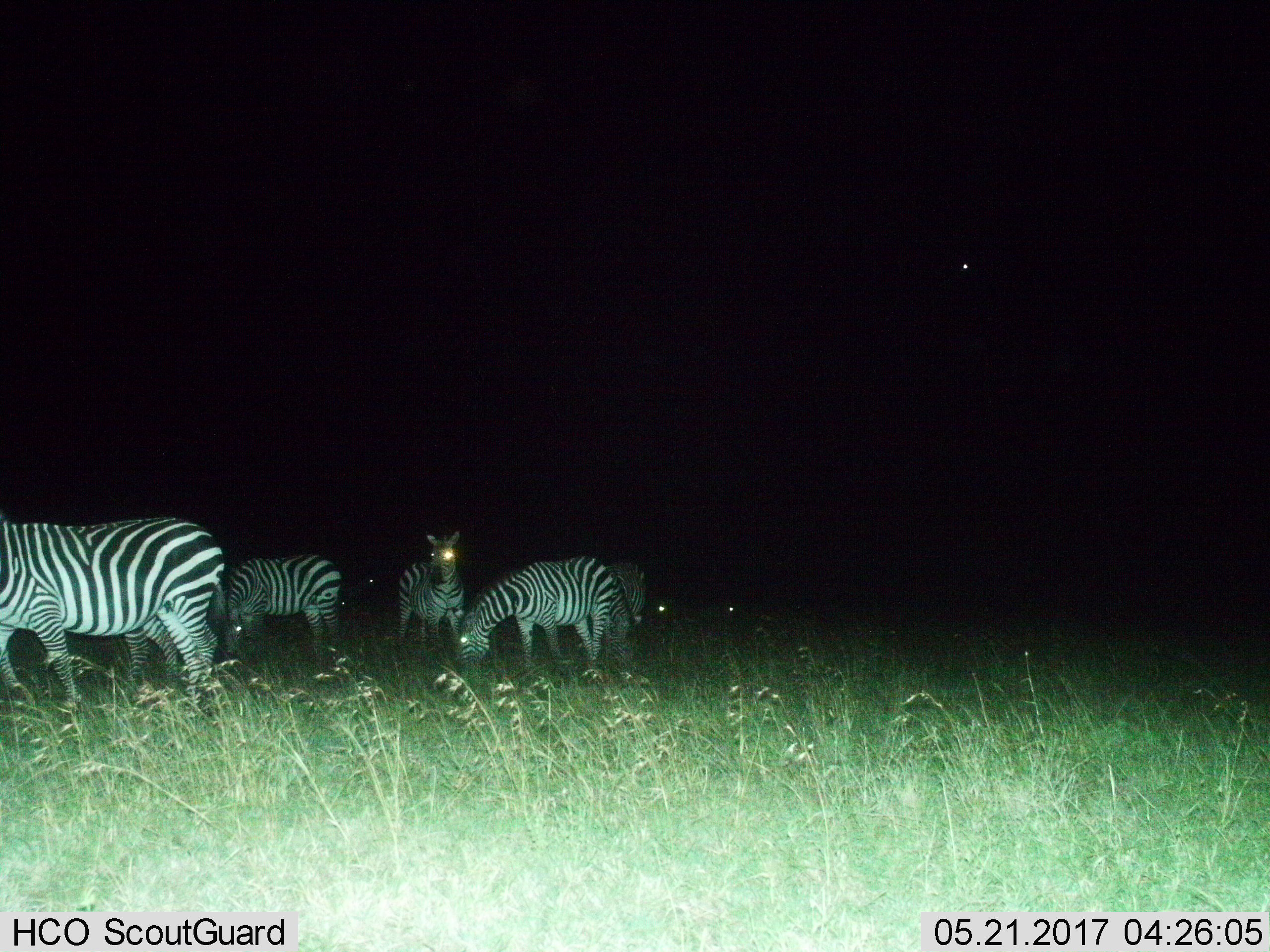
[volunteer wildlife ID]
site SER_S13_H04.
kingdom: Animalia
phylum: Chordata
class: Mammalia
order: Perissodactyla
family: Equidae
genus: Equus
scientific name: Equus quagga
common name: plains zebra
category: zebraplains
Zebraplains (plains zebra) (Equus quagga), count 5. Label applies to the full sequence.